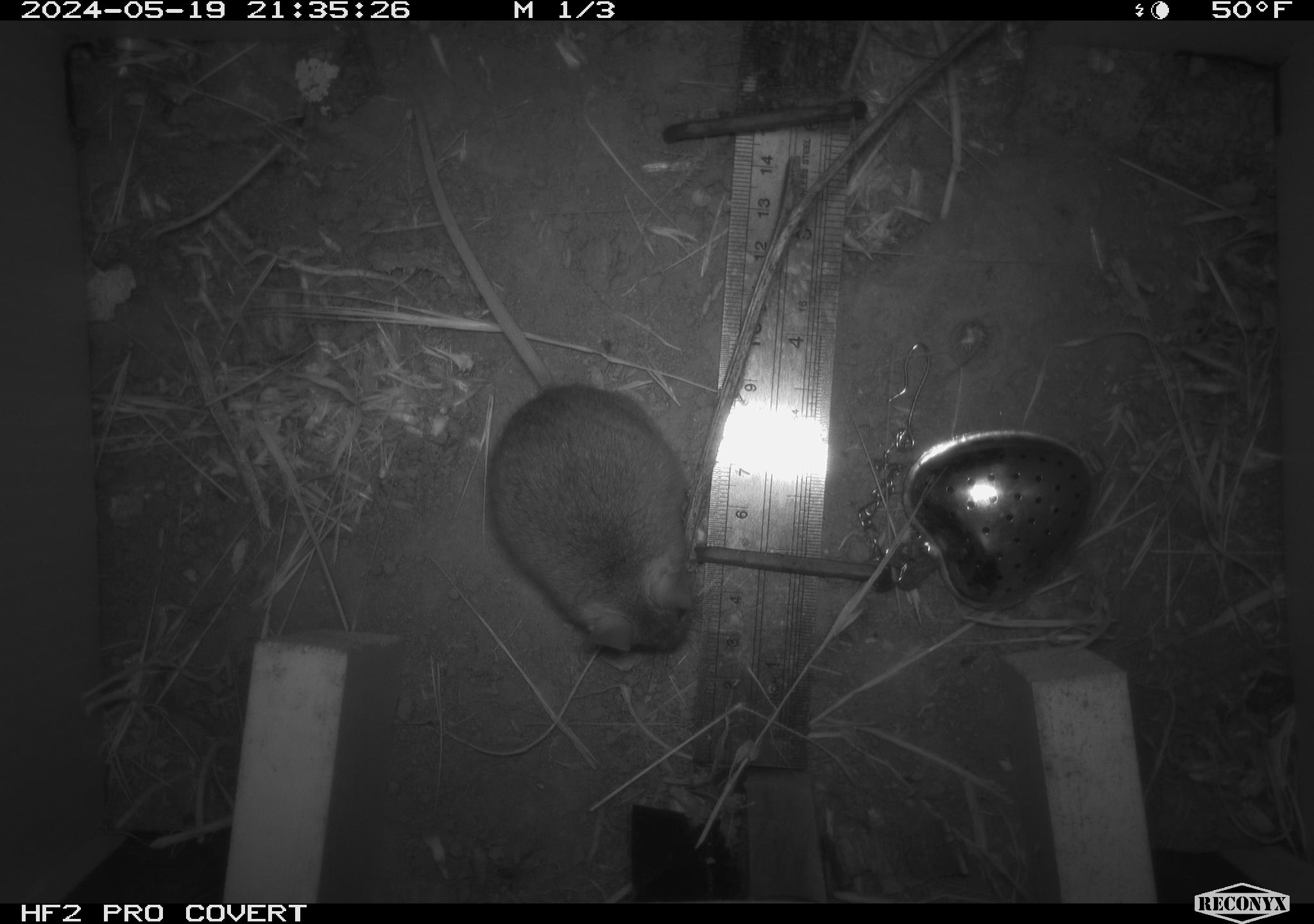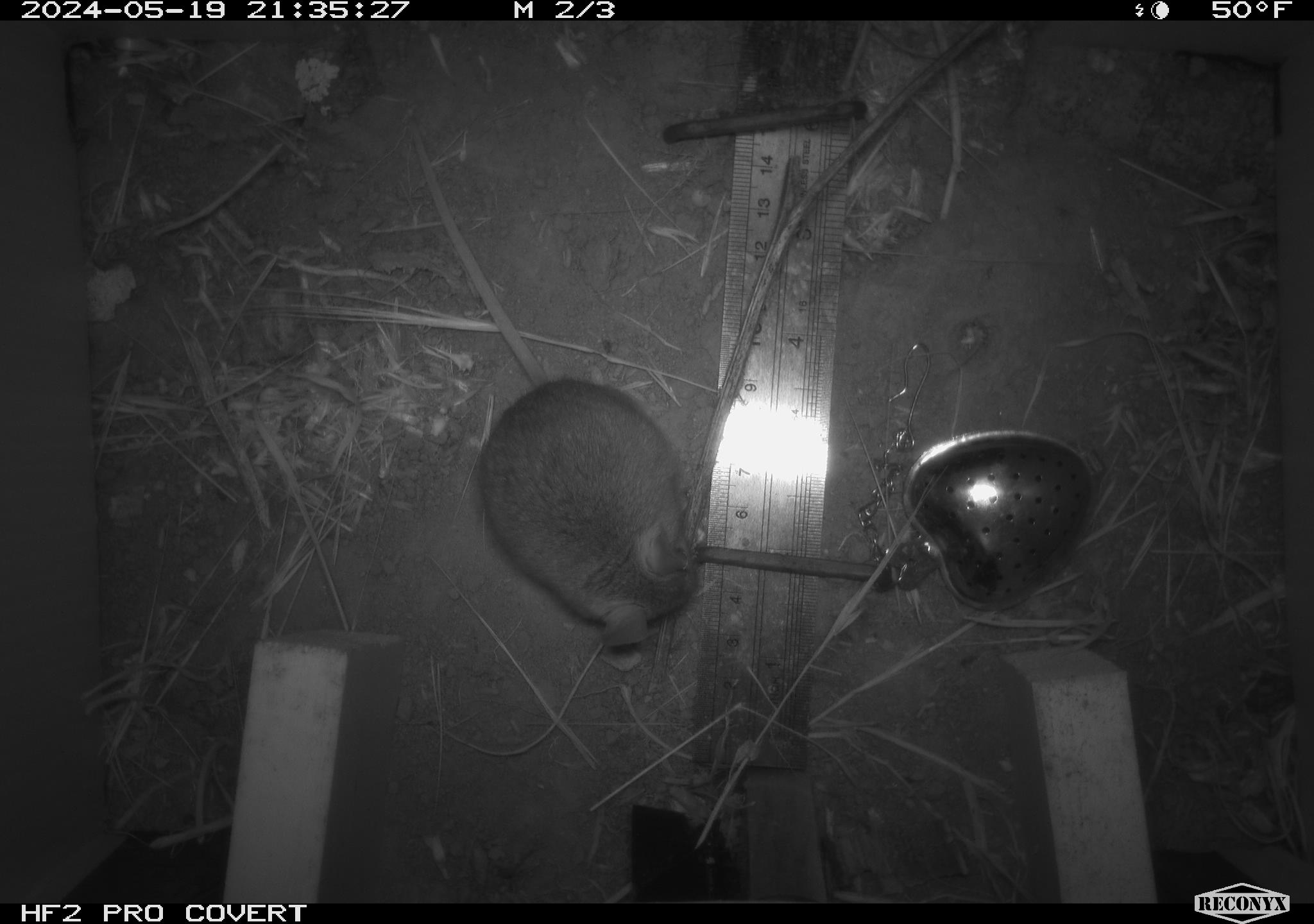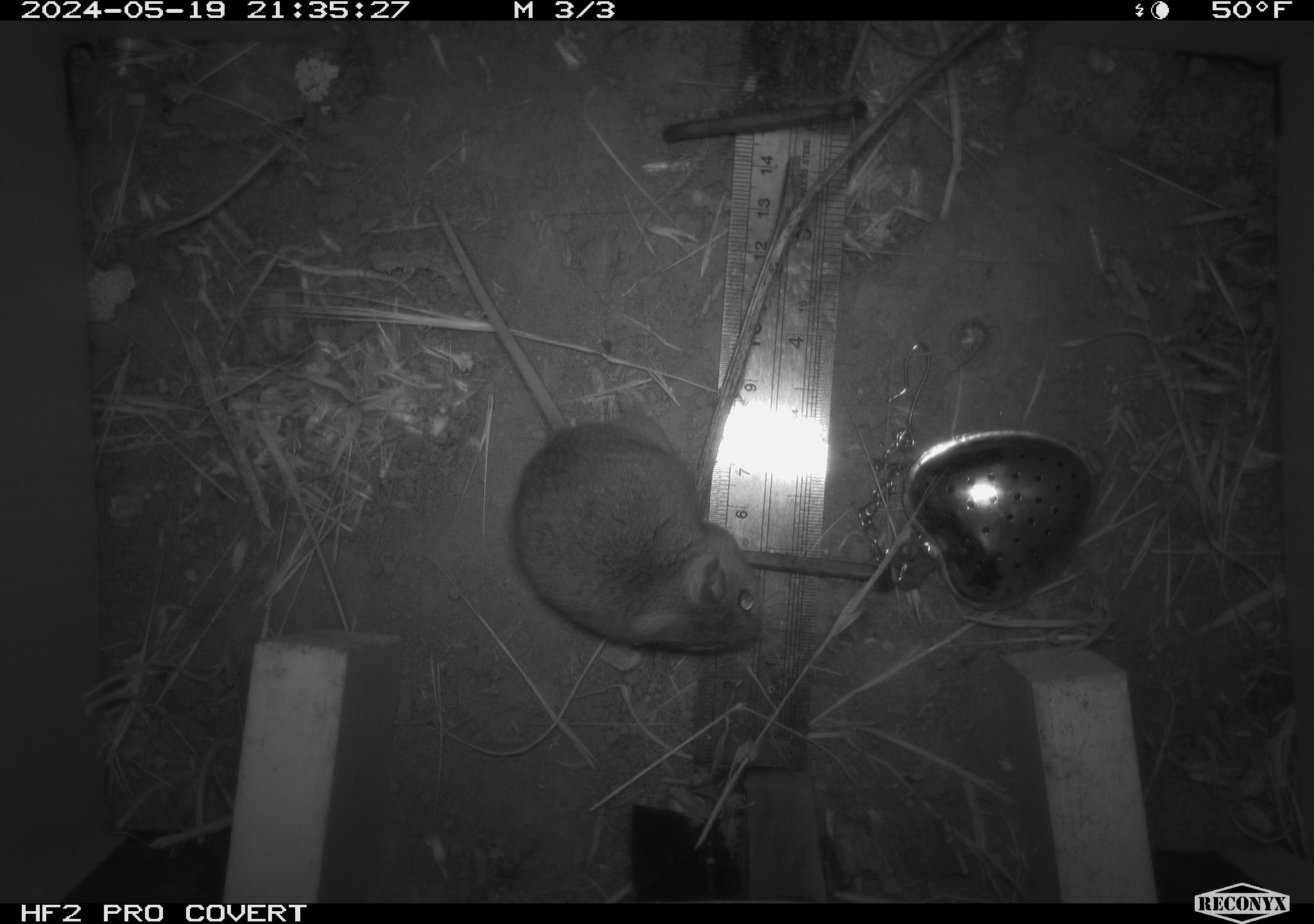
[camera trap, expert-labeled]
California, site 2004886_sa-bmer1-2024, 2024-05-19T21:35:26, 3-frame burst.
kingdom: Animalia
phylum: Chordata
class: Mammalia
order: Rodentia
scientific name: Rodentia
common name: mouse species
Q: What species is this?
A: Mouse species (Rodentia).